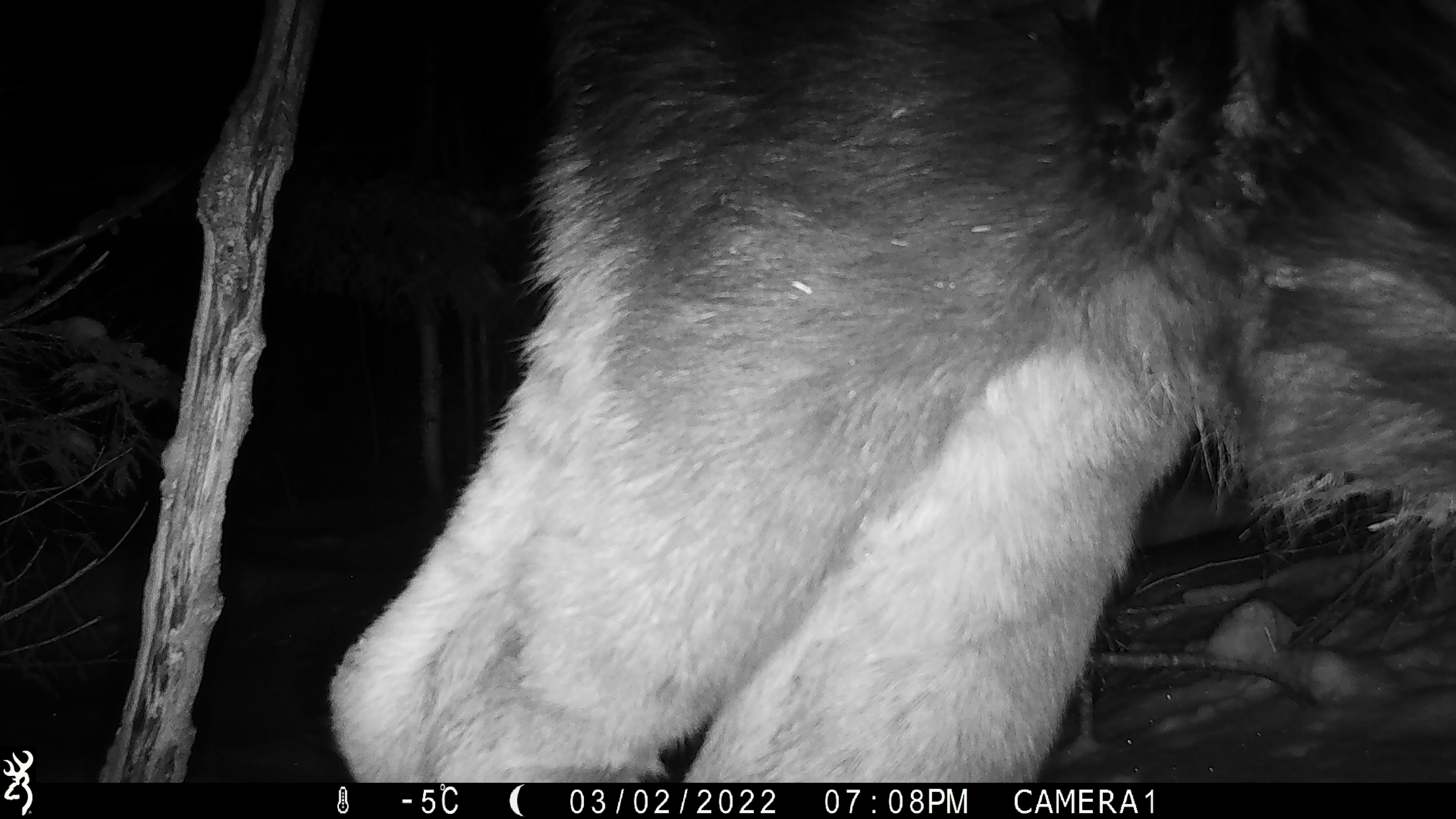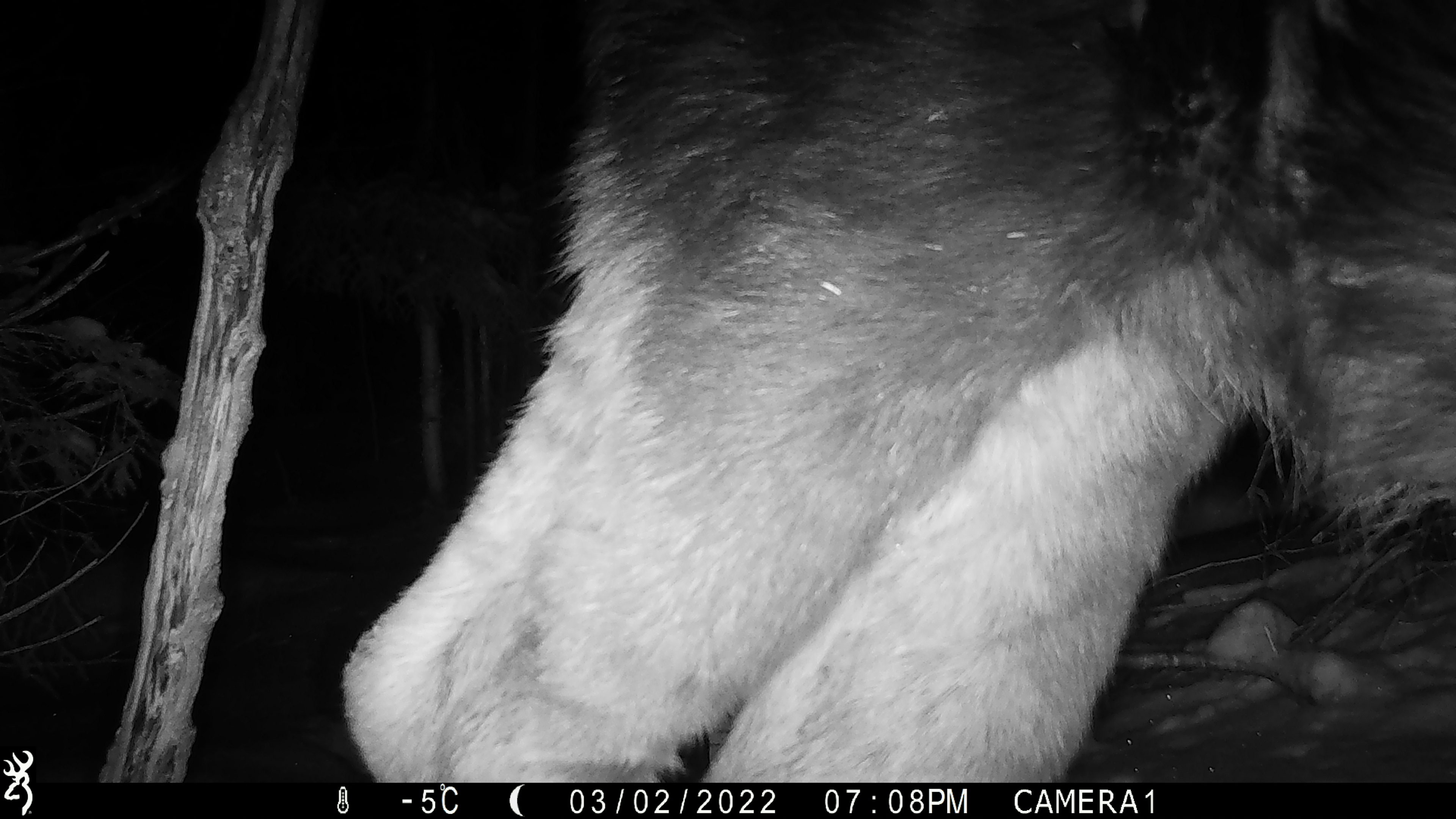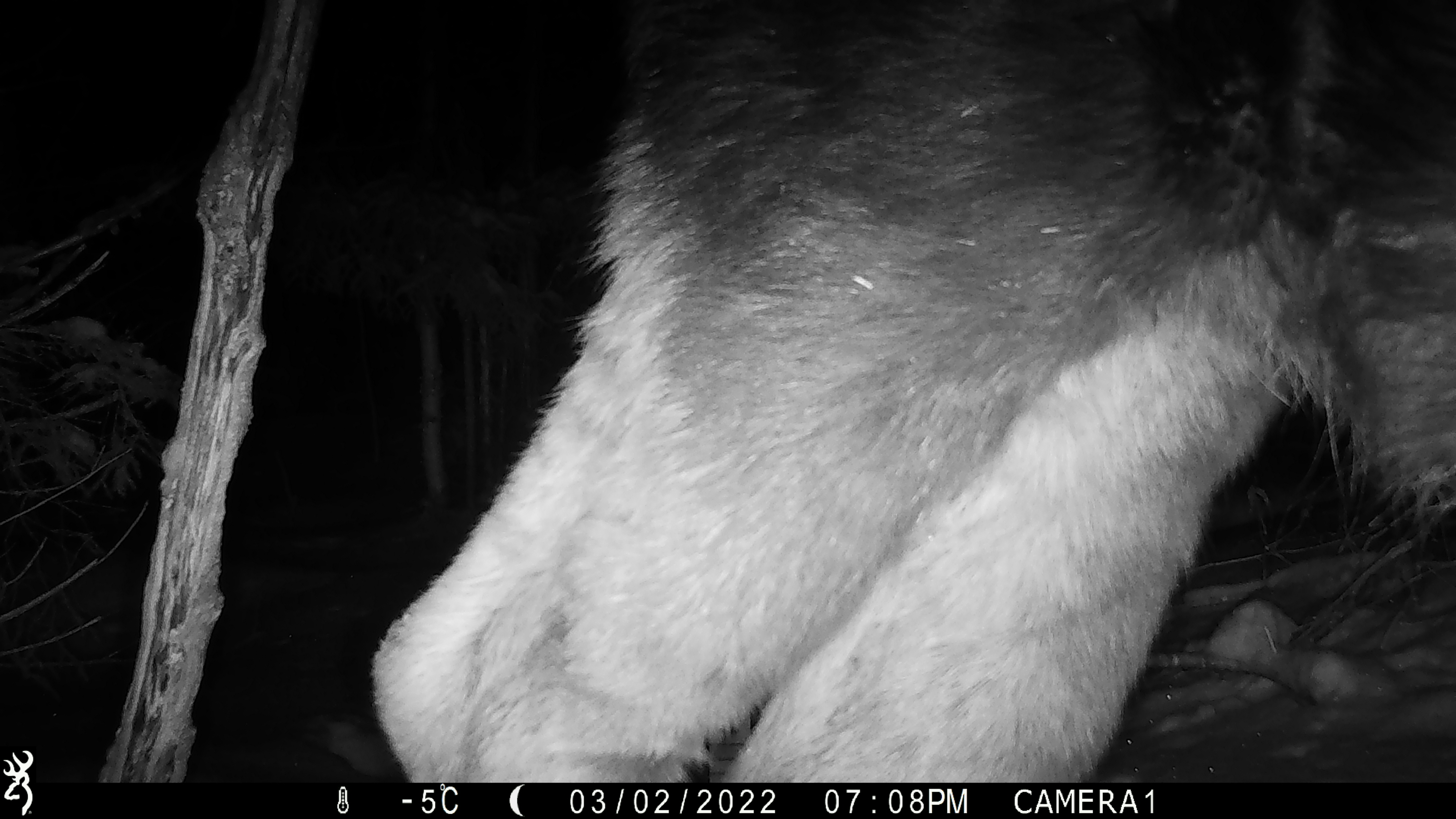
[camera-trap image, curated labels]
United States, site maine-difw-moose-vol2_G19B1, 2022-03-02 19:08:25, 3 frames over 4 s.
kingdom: Animalia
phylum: Chordata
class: Mammalia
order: Artiodactyla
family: Cervidae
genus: Alces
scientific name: Alces alces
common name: moose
Moose (Alces alces).